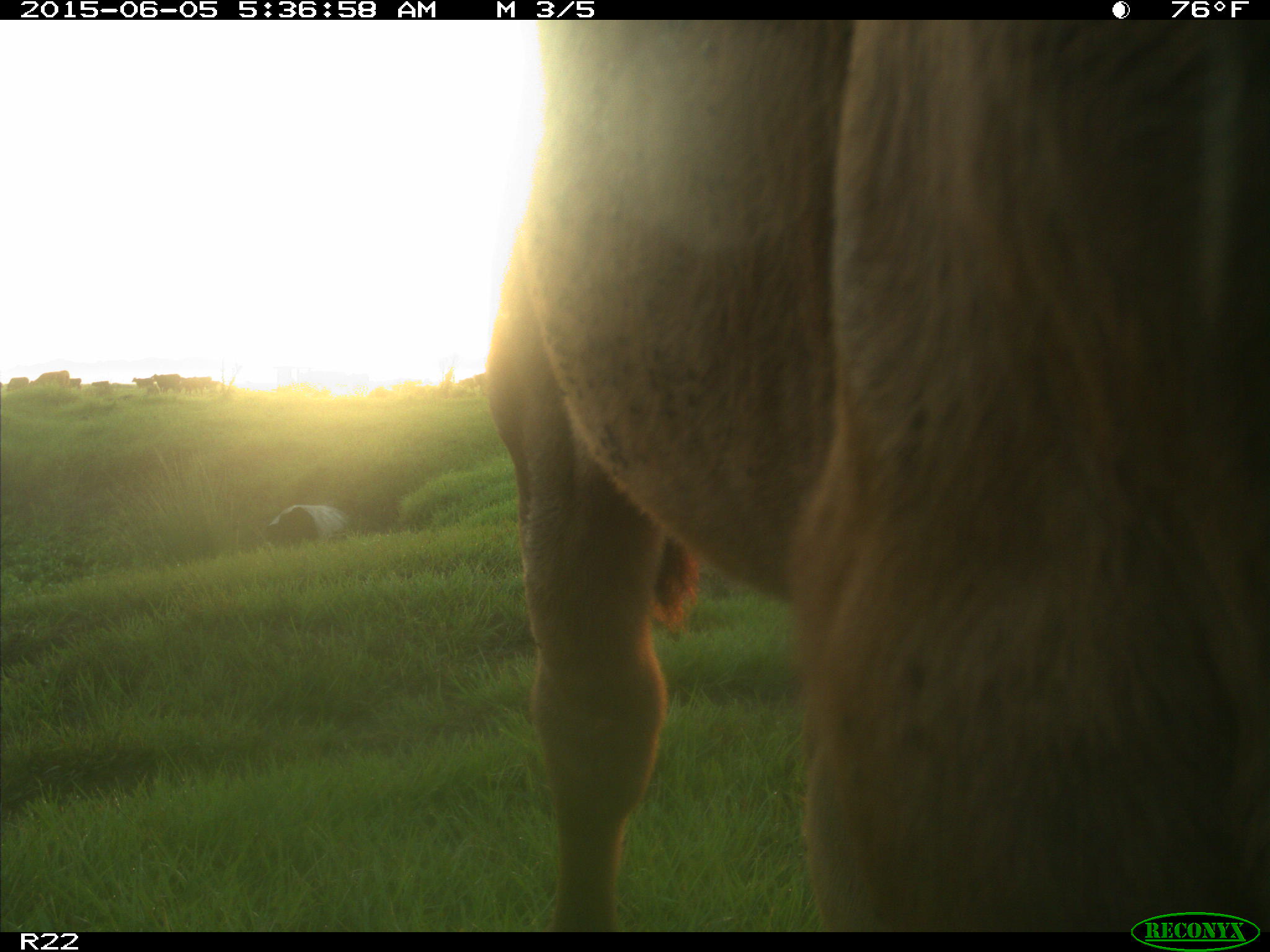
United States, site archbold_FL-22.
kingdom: Animalia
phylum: Chordata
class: Mammalia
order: Artiodactyla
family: Bovidae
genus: Bos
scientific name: Bos taurus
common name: domestic cow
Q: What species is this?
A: Bos taurus (domestic cow).